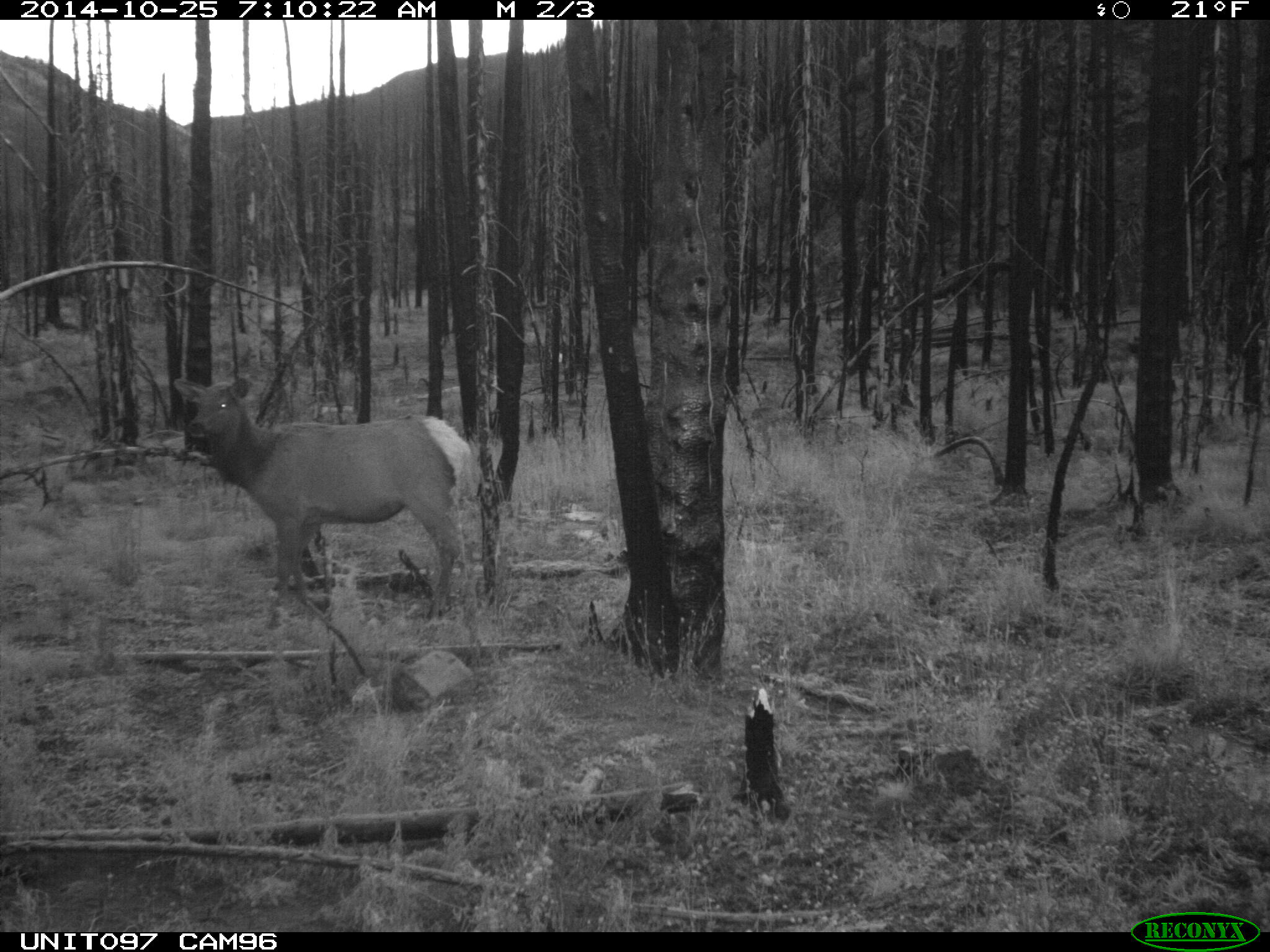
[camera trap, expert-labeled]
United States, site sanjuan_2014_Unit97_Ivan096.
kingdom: Animalia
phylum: Chordata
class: Mammalia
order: Artiodactyla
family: Cervidae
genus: Cervus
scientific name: Cervus elaphus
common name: red deer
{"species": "Cervus elaphus (red deer)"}